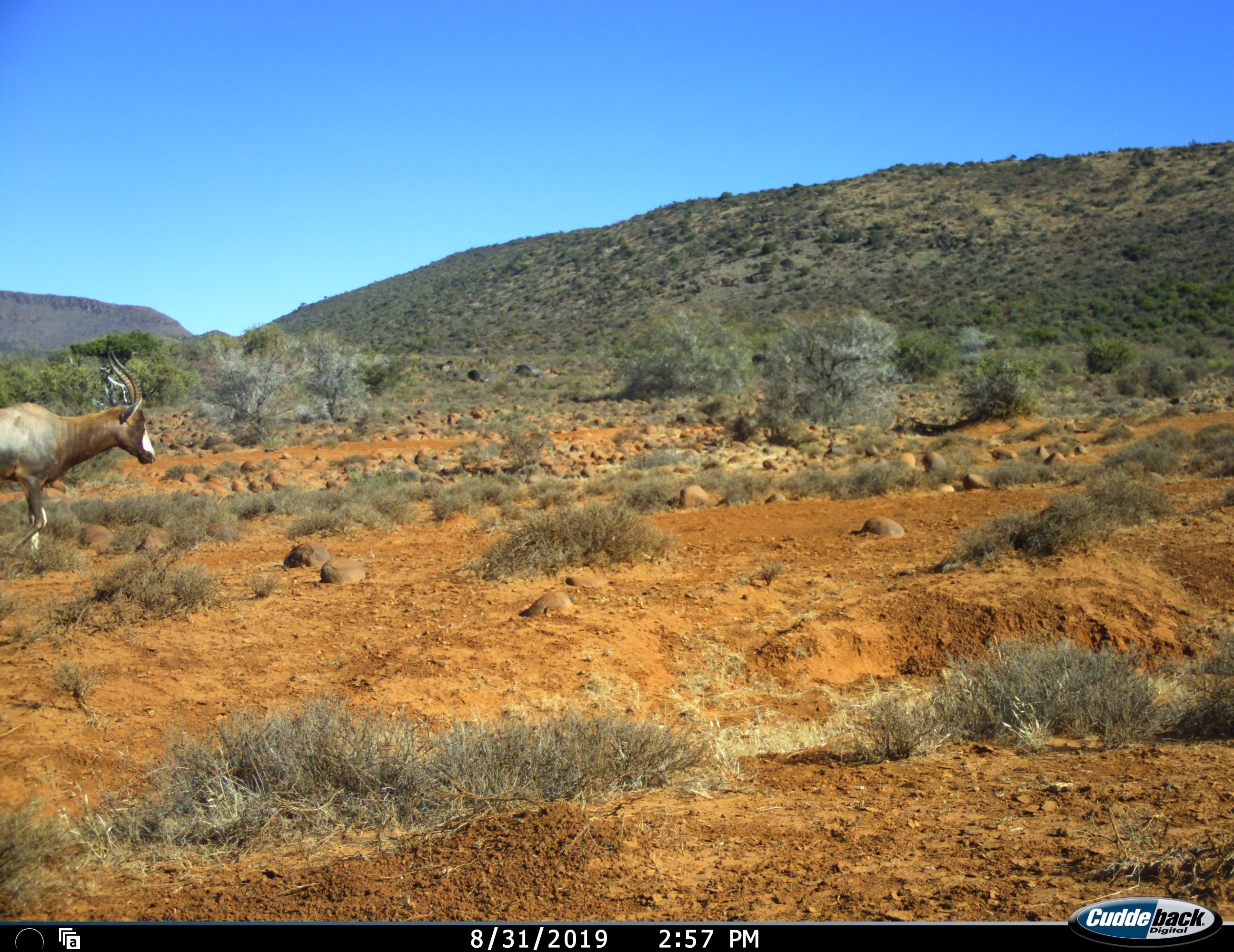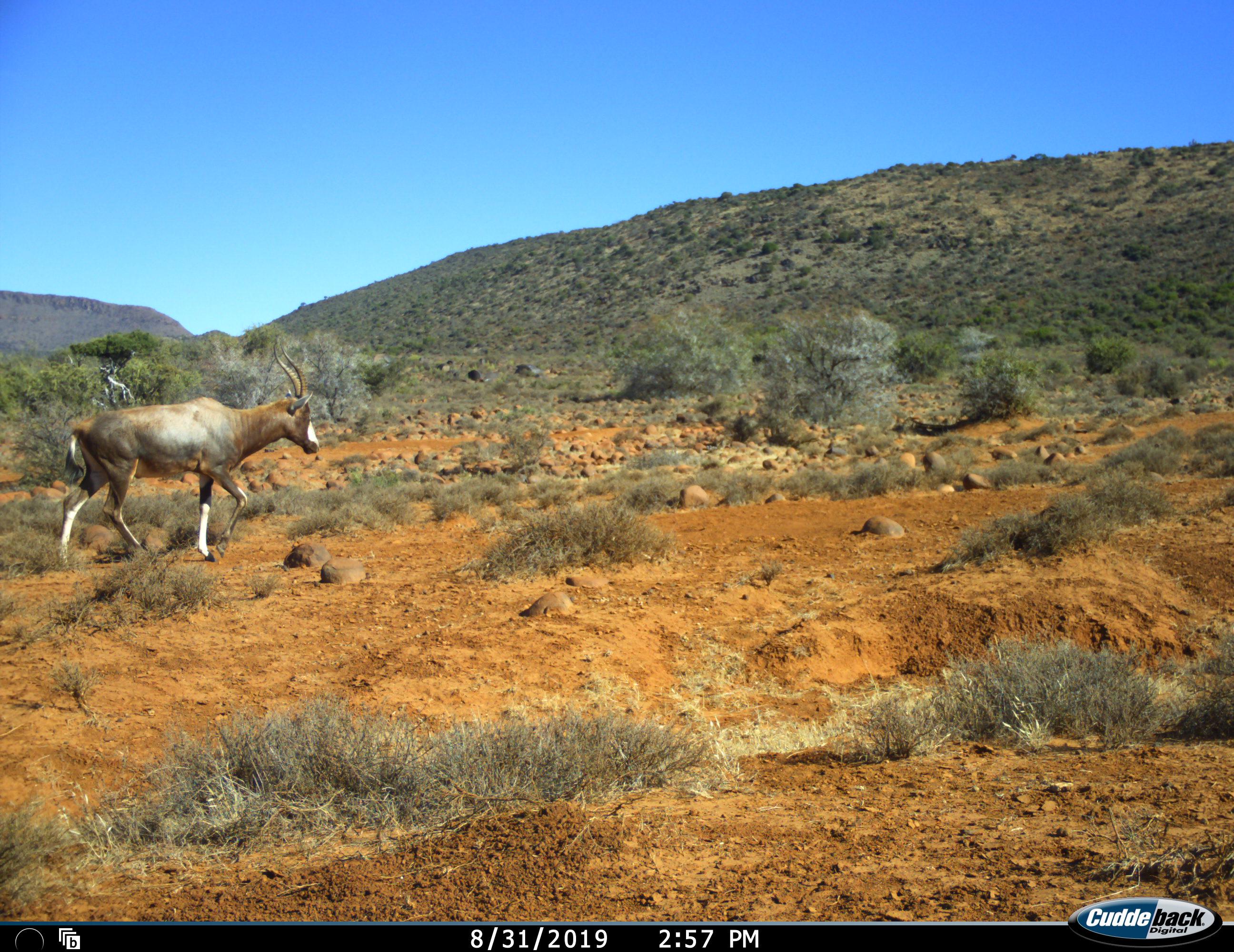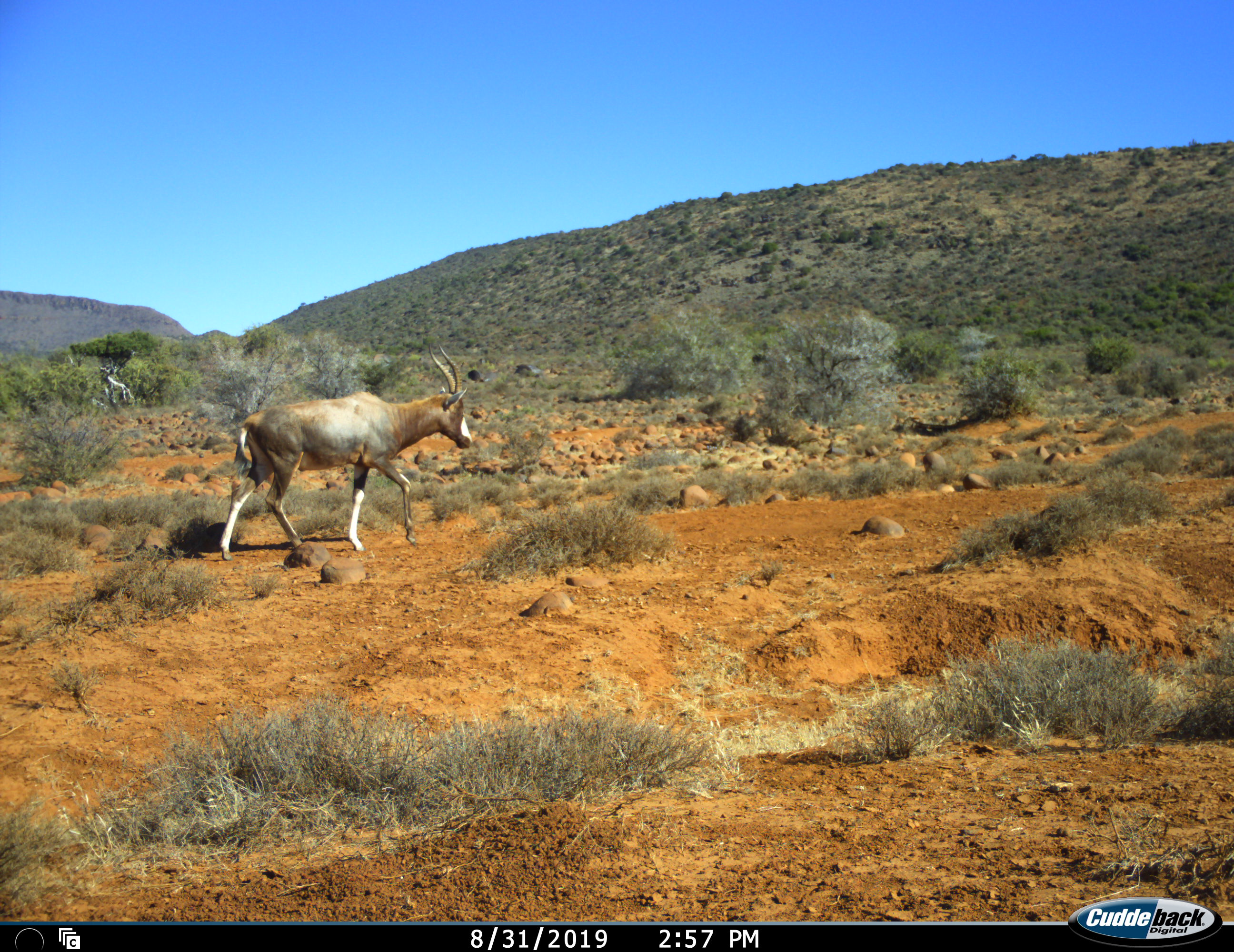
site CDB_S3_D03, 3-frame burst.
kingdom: Animalia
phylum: Chordata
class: Mammalia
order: Artiodactyla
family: Bovidae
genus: Damaliscus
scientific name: Damaliscus pygargus phillipsi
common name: blesbok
Blesbok (Damaliscus pygargus phillipsi), count 1. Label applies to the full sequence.